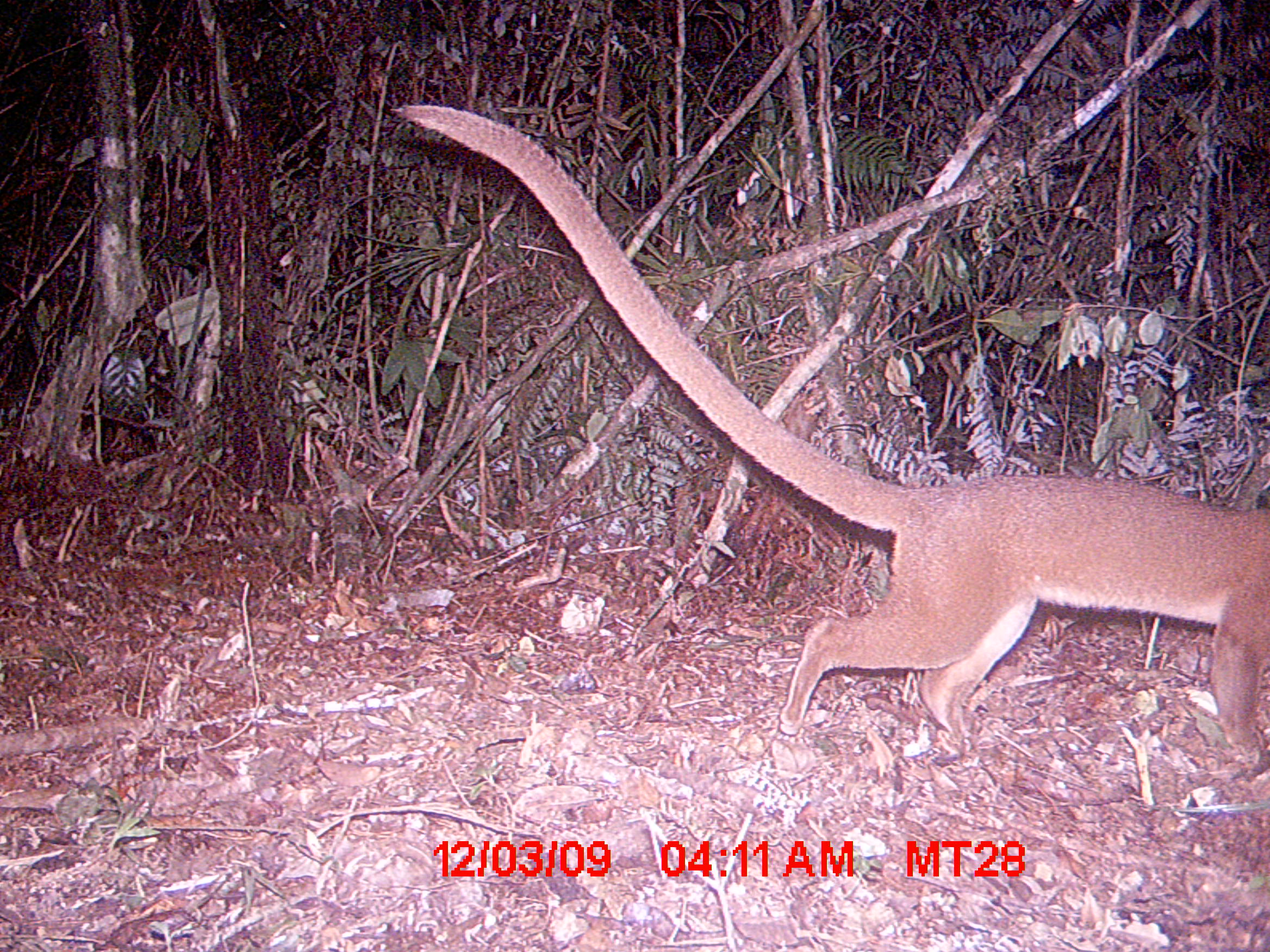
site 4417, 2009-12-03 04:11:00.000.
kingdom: Animalia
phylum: Chordata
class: Mammalia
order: Carnivora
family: Eupleridae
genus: Cryptoprocta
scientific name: Cryptoprocta ferox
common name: fossa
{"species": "Cryptoprocta ferox (fossa)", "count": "1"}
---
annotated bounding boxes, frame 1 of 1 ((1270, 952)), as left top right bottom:
cryptoprocta ferox: 390 103 1270 754